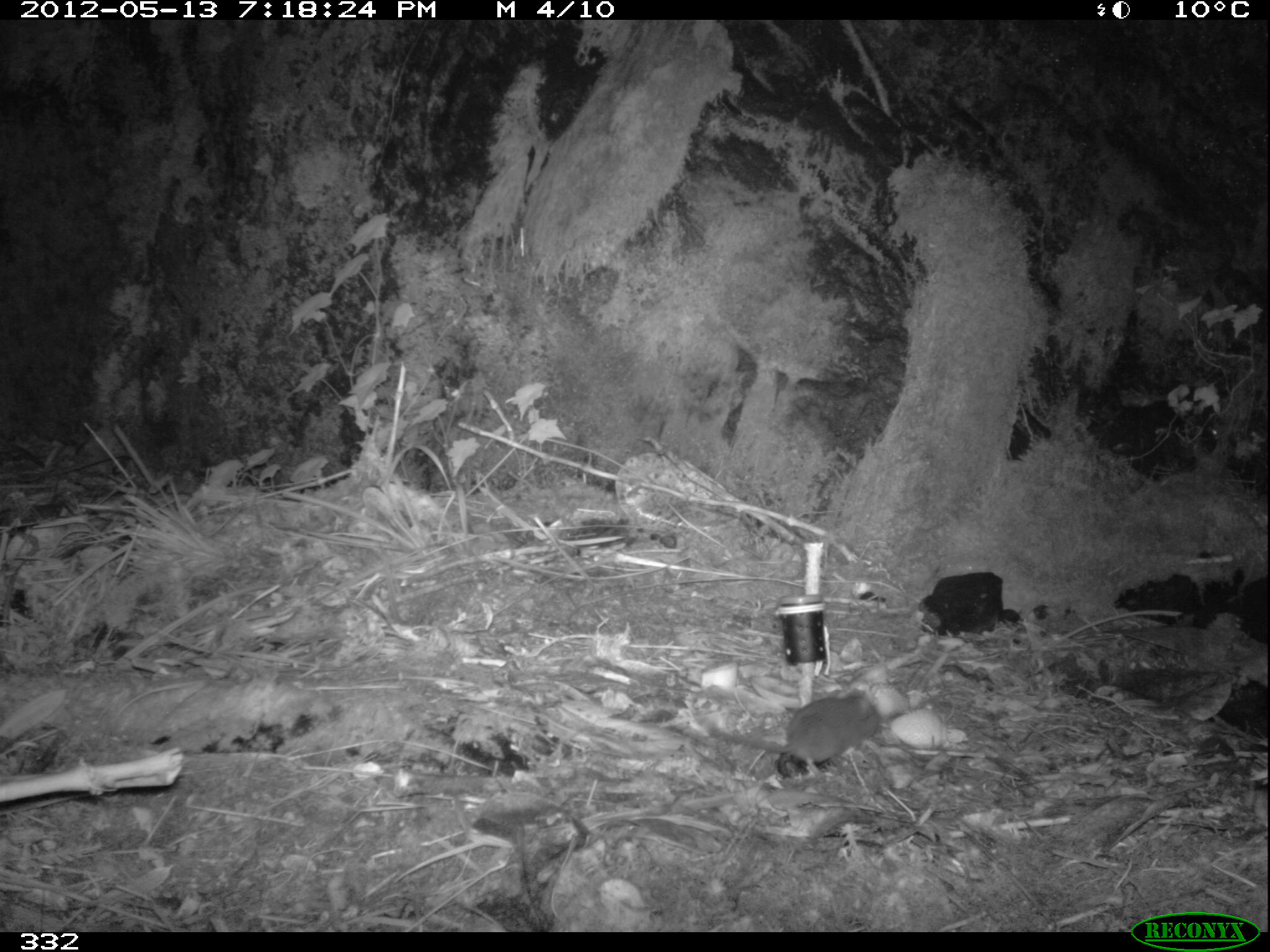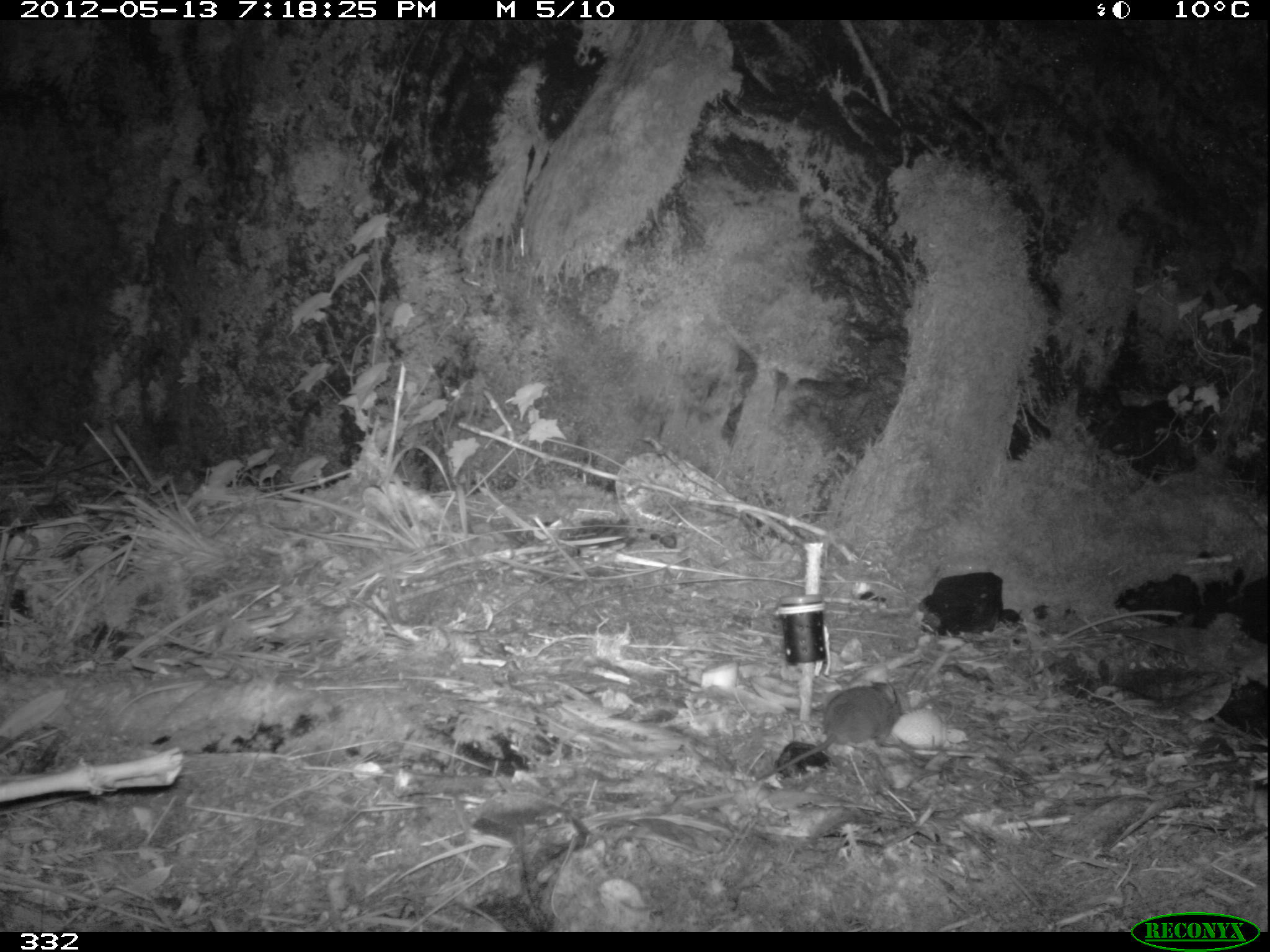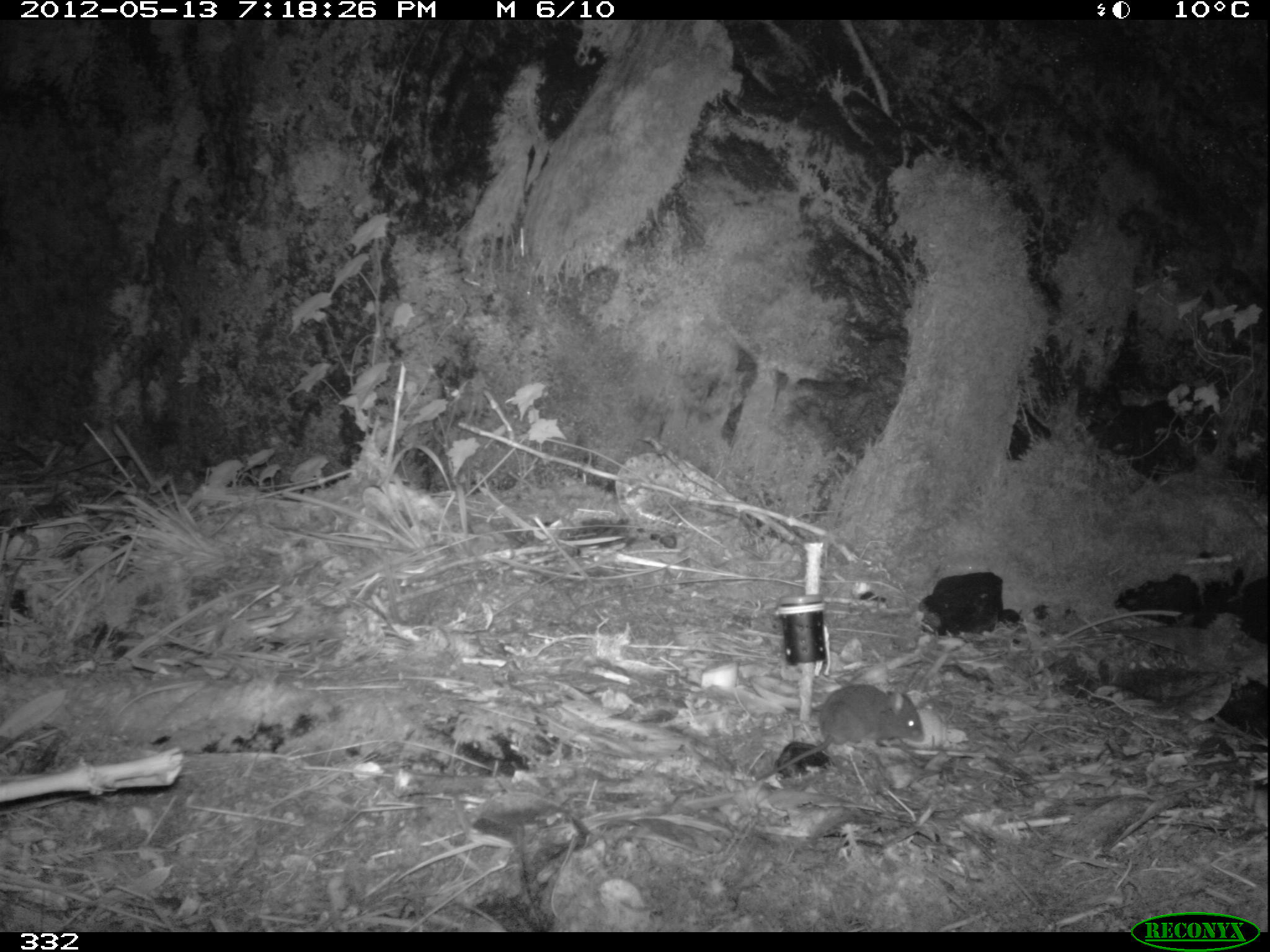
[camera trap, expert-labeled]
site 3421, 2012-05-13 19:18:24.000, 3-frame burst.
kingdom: Animalia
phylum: Chordata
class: Mammalia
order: Rodentia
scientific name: Rodentia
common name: rodents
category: unknown rodent